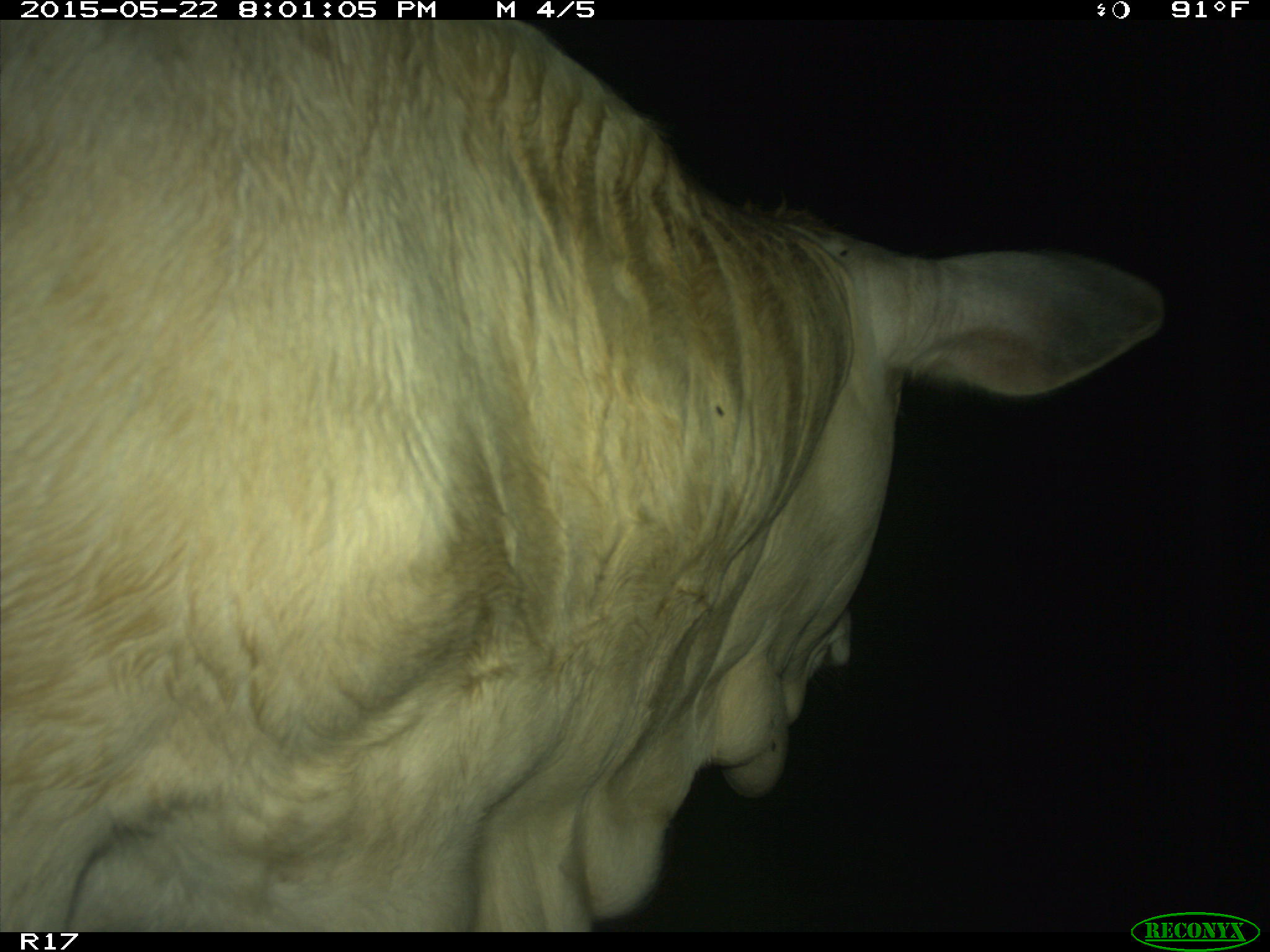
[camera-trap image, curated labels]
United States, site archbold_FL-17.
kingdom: Animalia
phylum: Chordata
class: Mammalia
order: Artiodactyla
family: Bovidae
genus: Bos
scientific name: Bos taurus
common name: domestic cow